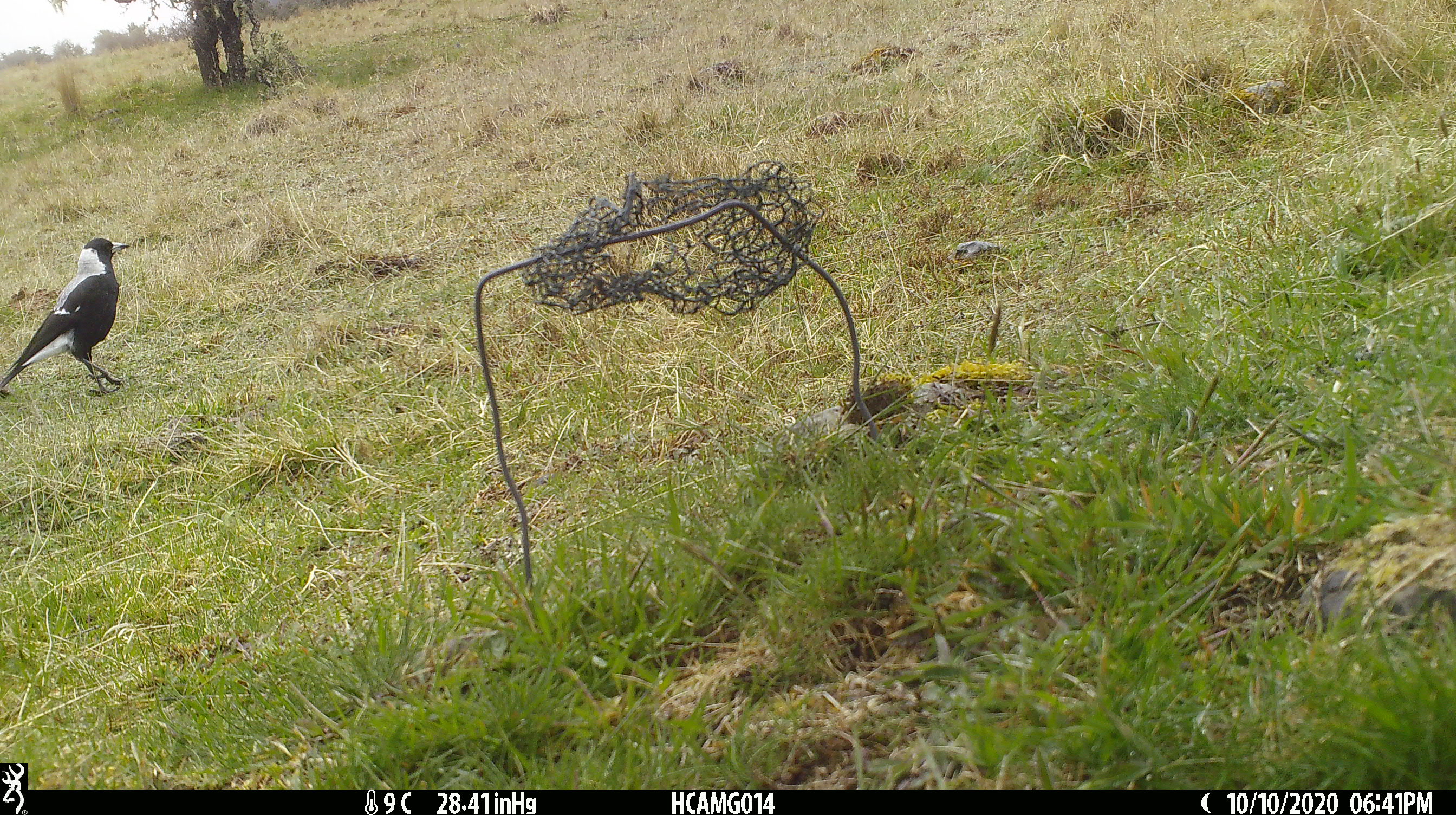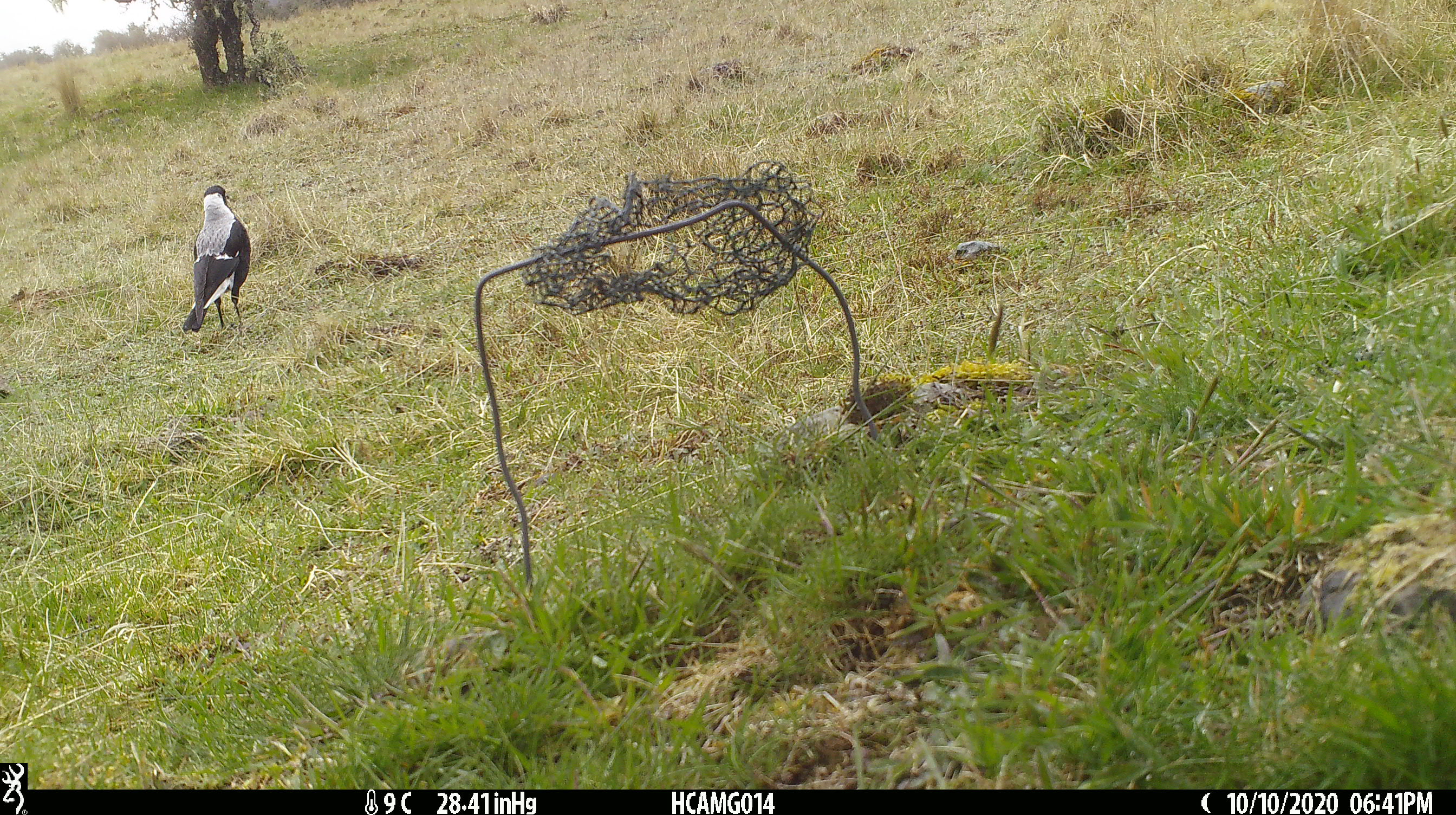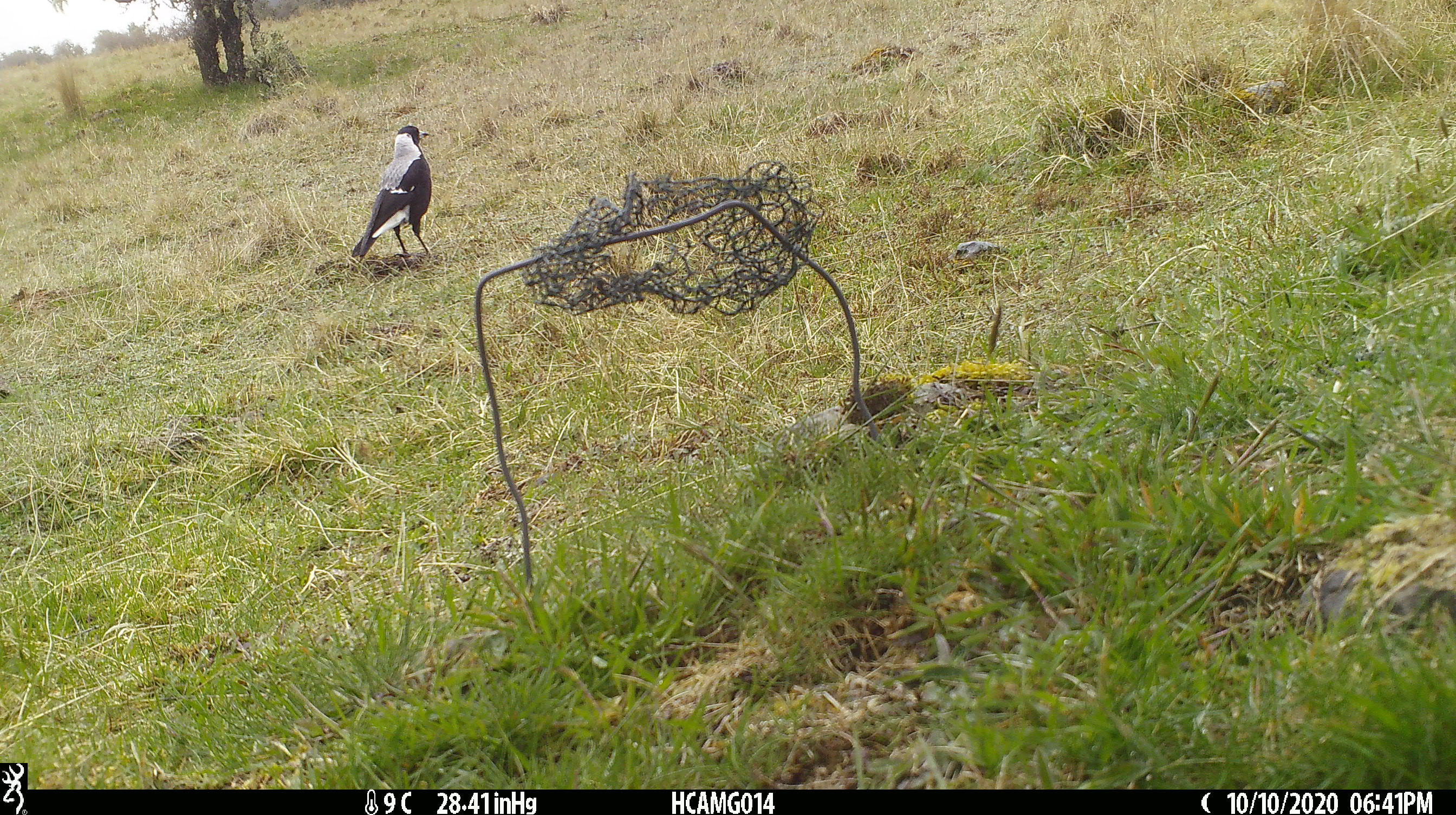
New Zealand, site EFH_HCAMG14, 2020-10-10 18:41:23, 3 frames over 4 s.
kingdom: Animalia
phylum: Chordata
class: Aves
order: Passeriformes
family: Artamidae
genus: Gymnorhina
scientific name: Gymnorhina tibicen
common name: australian magpie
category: magpie